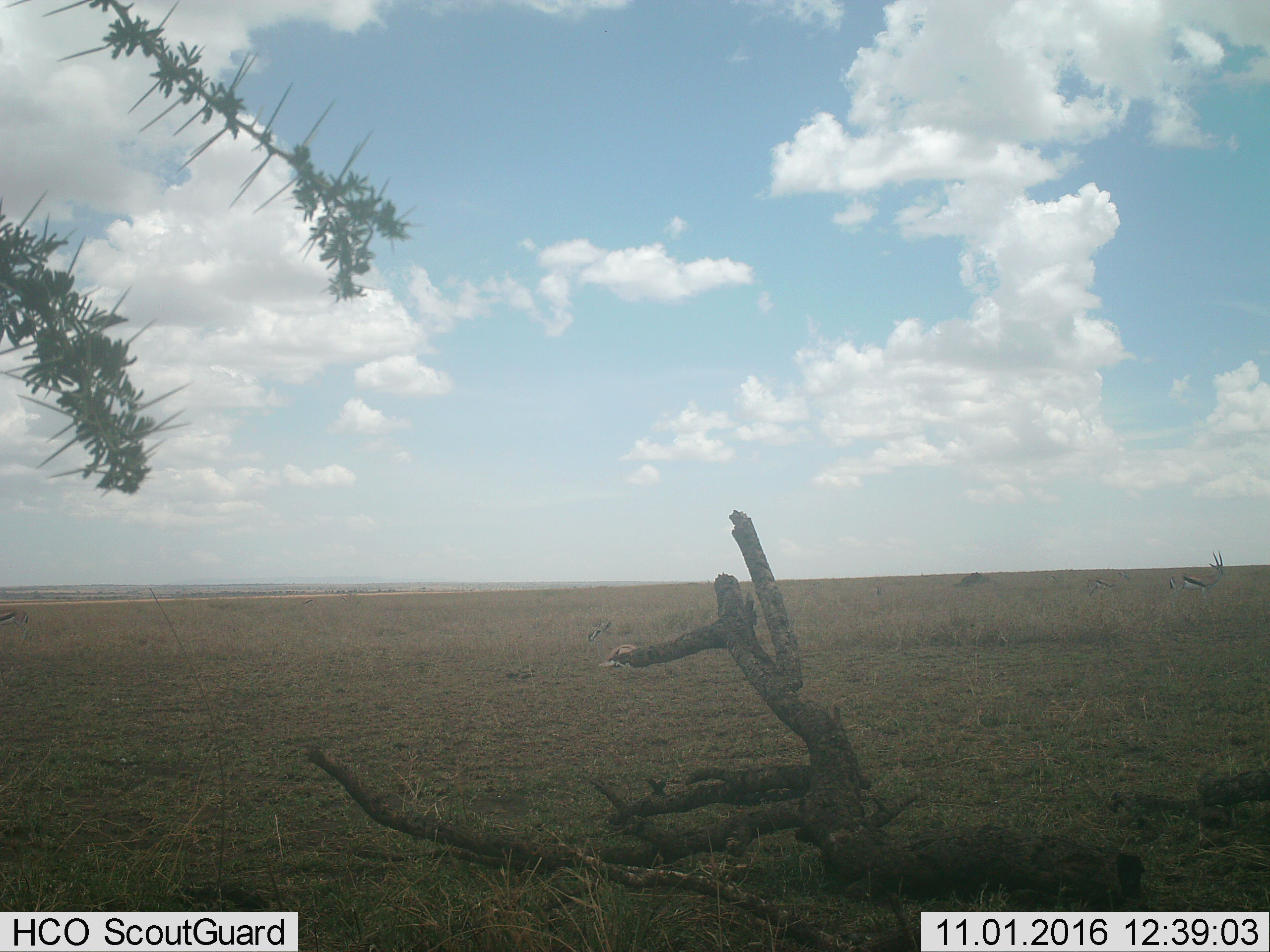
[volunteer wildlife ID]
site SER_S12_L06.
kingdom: Animalia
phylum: Chordata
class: Mammalia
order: Artiodactyla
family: Bovidae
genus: Eudorcas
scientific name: Eudorcas thomsonii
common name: thomson's gazelle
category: gazellethomsons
Gazellethomsons (thomson's gazelle) (Eudorcas thomsonii), count 4. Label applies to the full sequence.